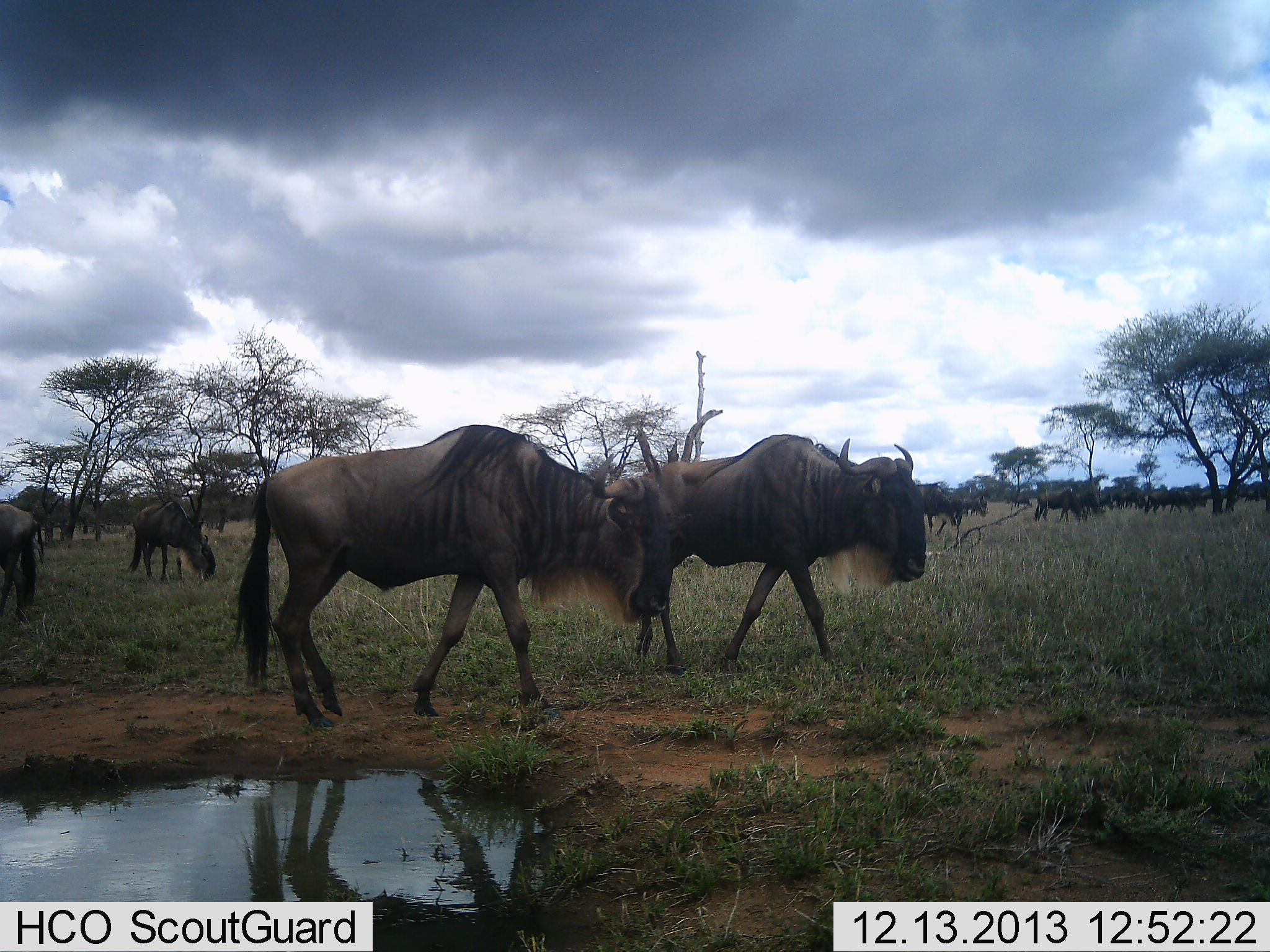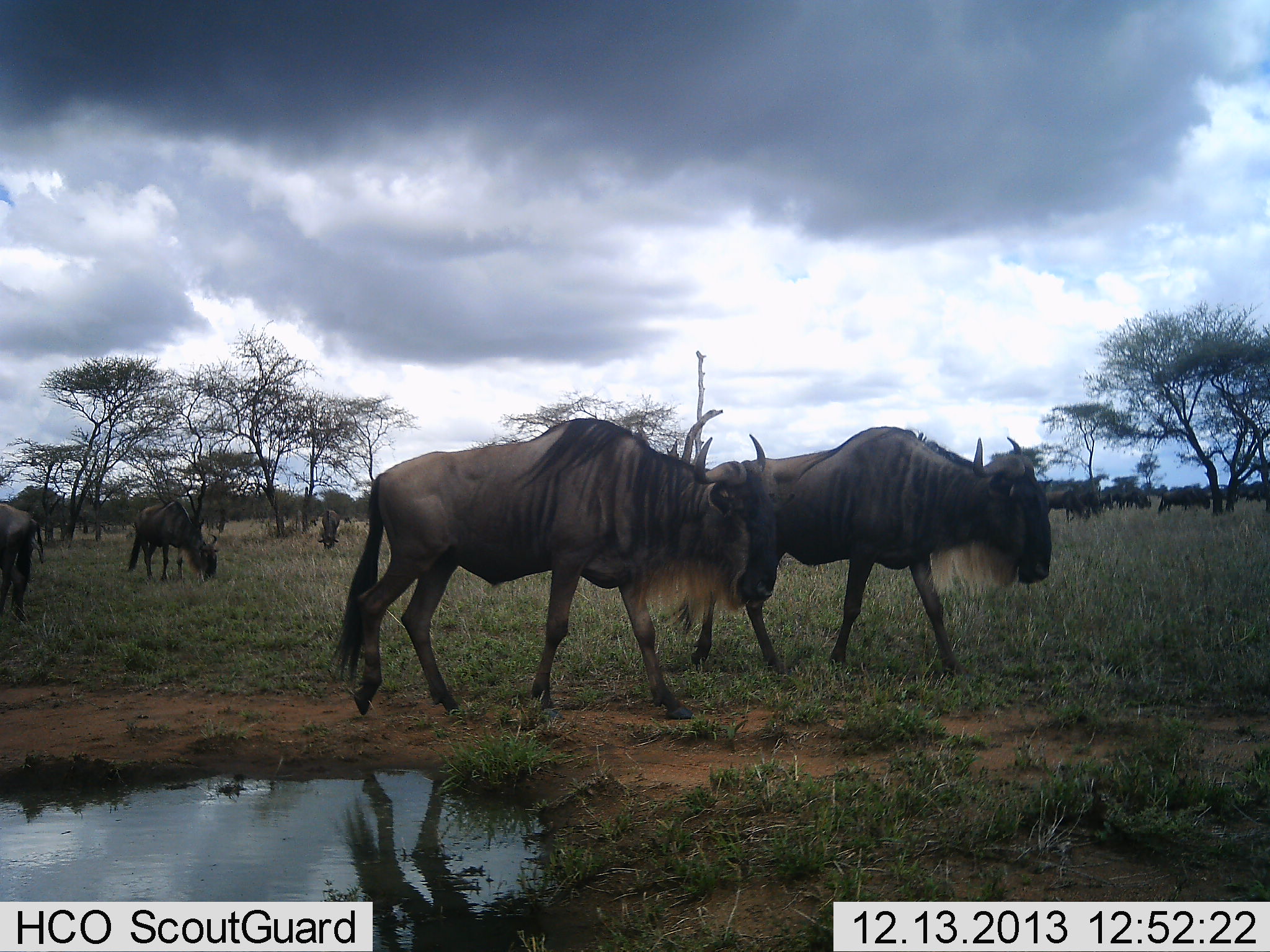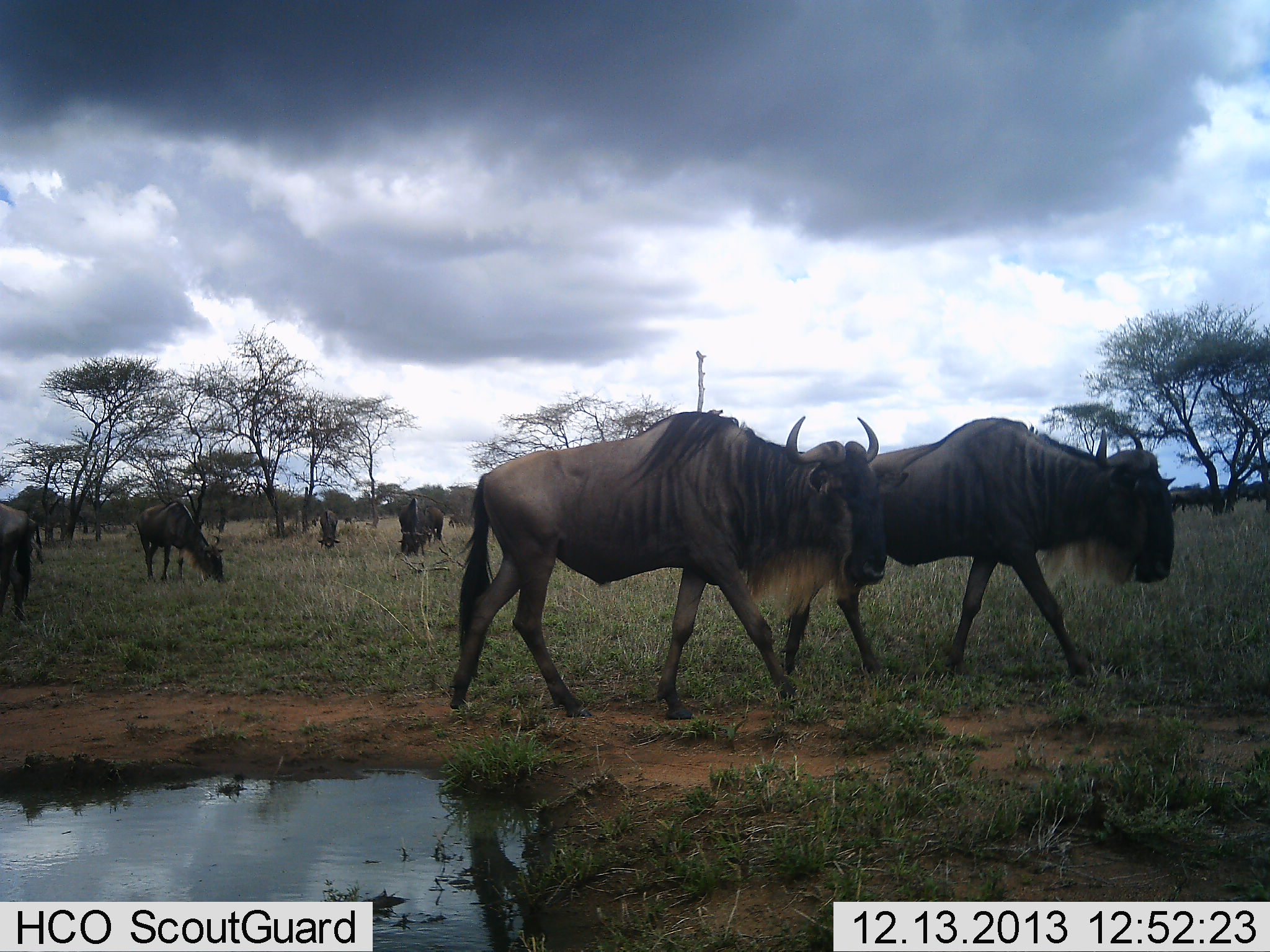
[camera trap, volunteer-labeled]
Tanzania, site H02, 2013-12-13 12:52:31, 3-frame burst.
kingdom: Animalia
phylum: Chordata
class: Mammalia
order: Artiodactyla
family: Bovidae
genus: Connochaetes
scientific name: Connochaetes taurinus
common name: blue wildebeest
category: wildebeest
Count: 11-50.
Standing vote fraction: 40%.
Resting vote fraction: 0%.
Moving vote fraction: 90%.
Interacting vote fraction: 0%.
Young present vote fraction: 10%.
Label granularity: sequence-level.